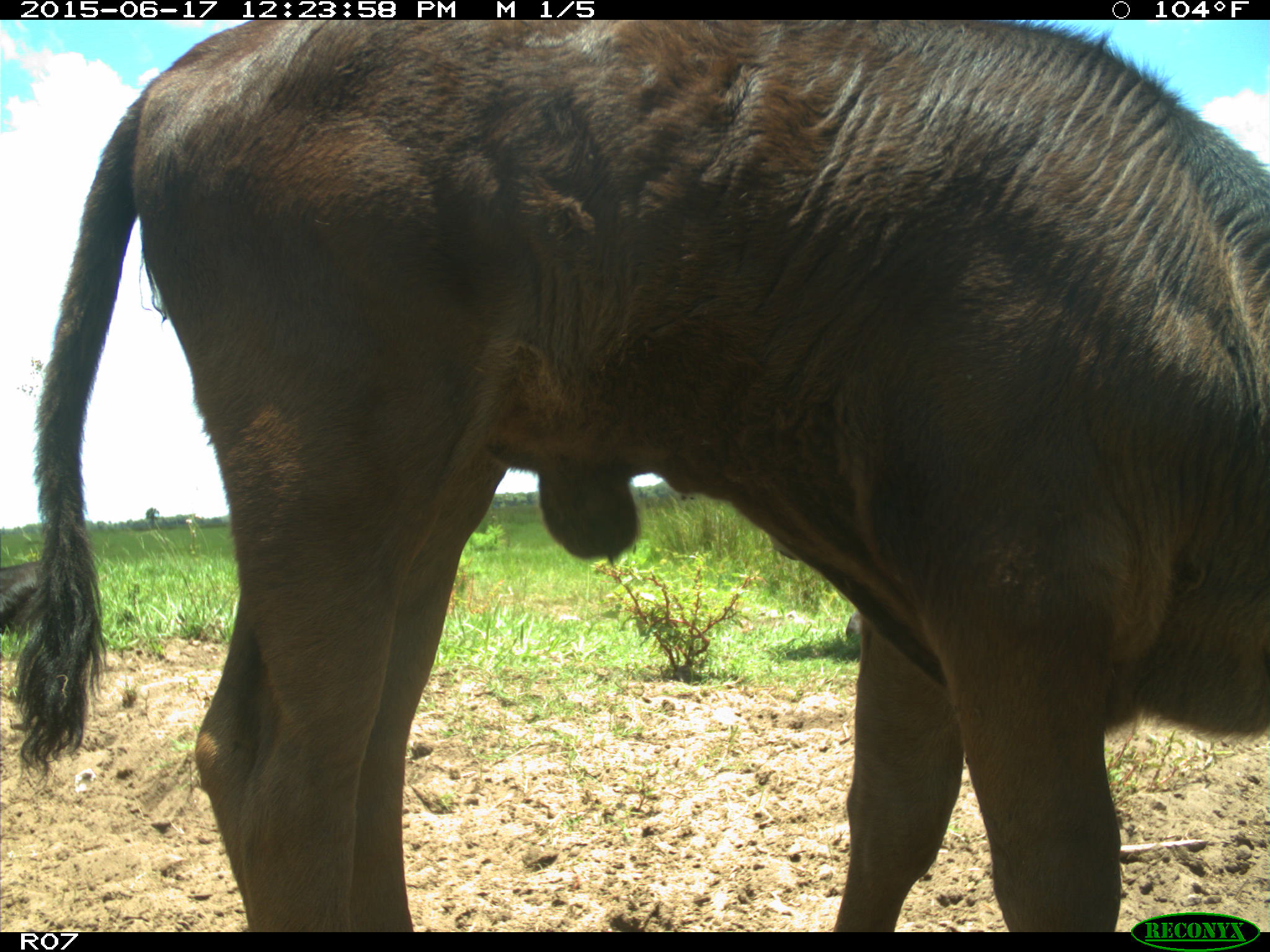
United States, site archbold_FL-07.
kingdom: Animalia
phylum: Chordata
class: Mammalia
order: Artiodactyla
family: Bovidae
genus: Bos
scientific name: Bos taurus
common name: domestic cow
Bos taurus (domestic cow).